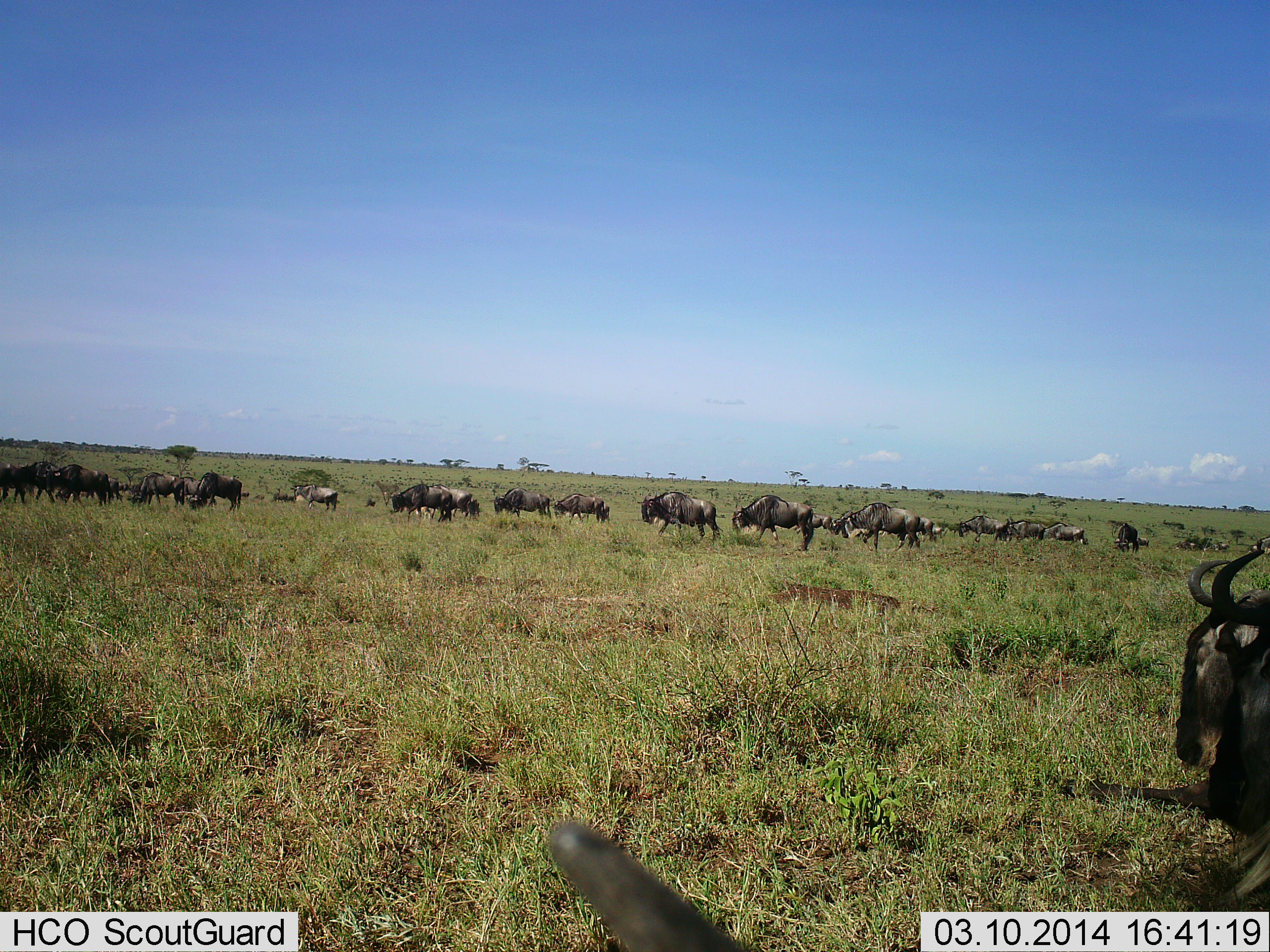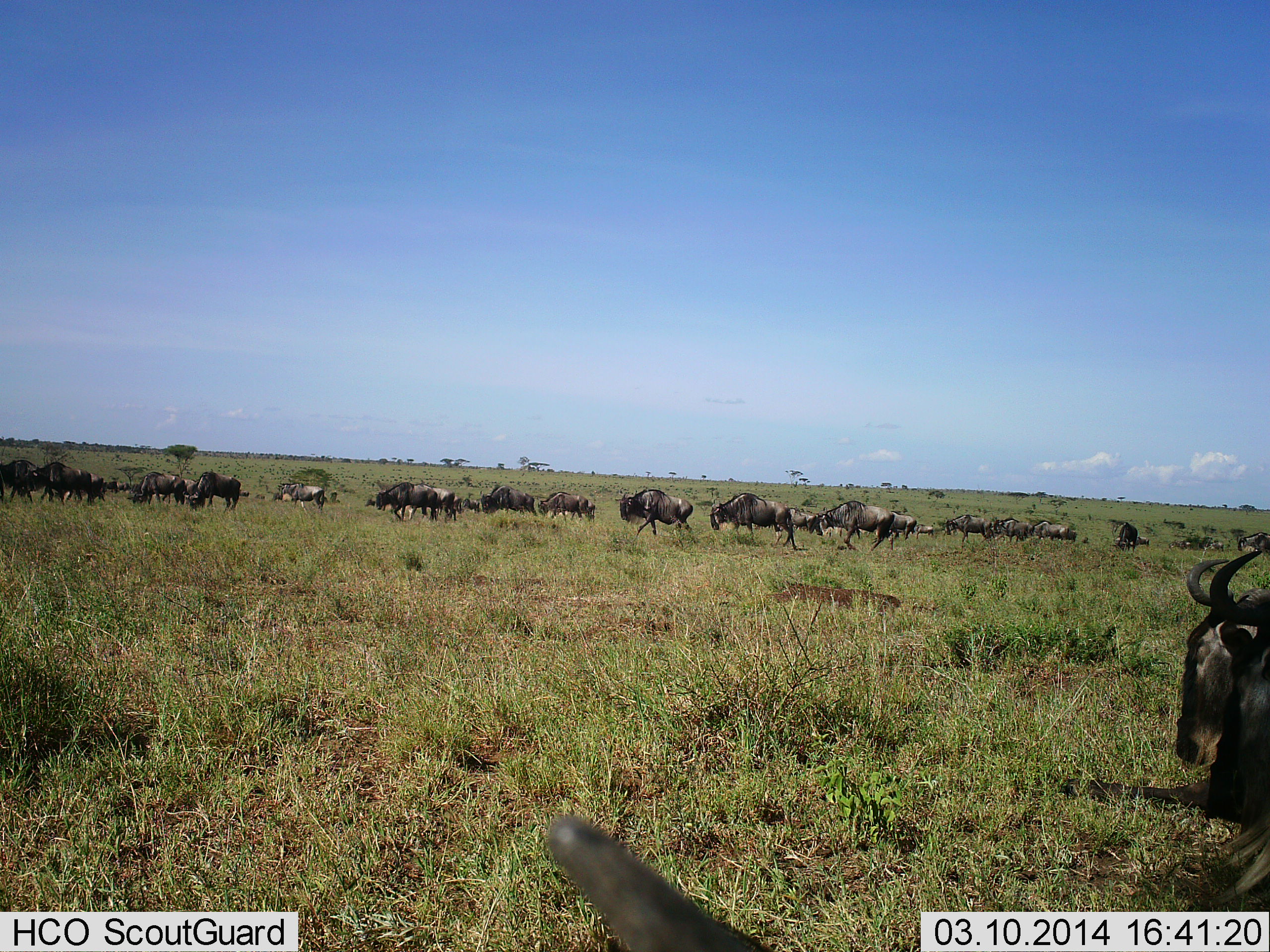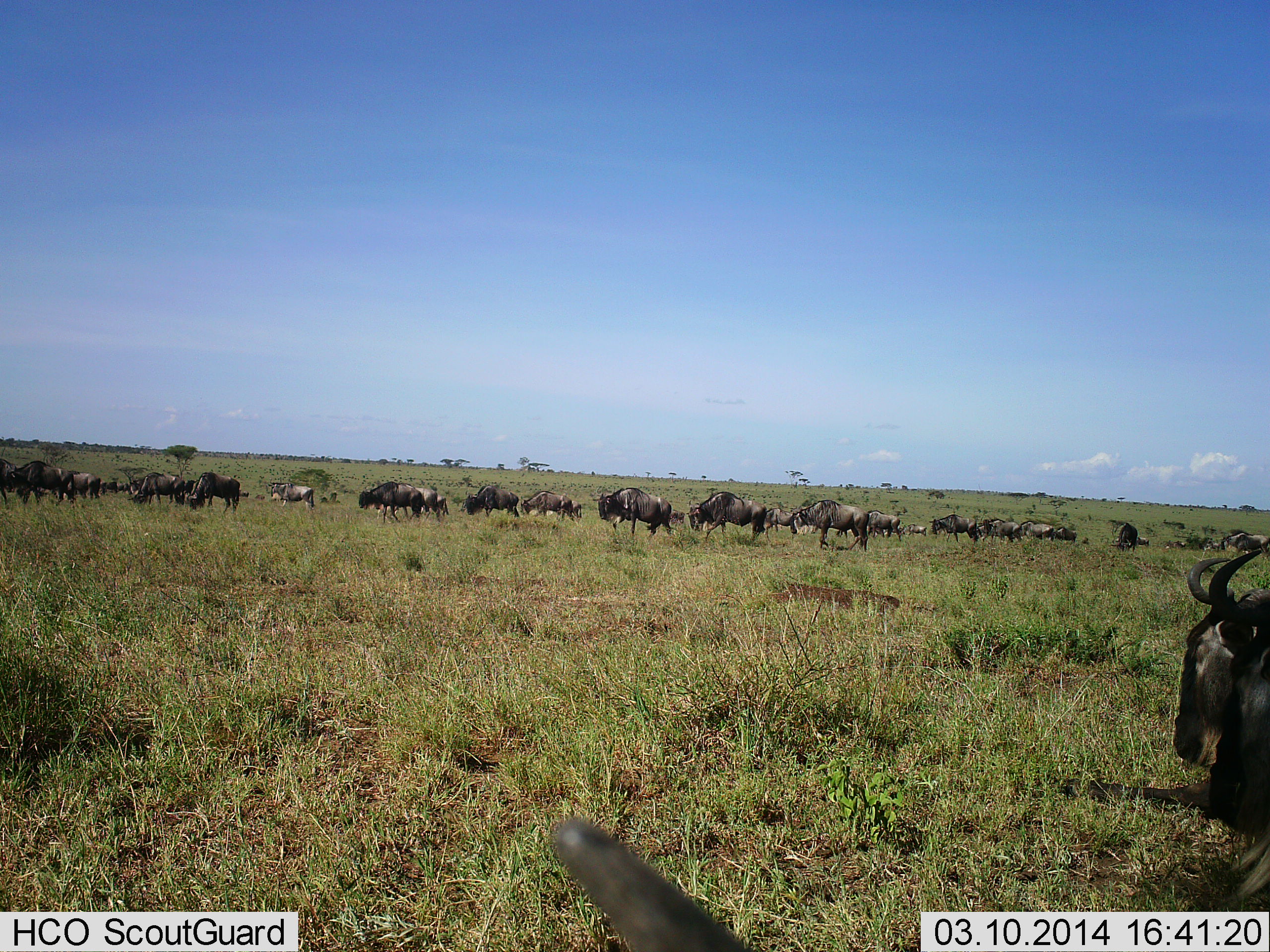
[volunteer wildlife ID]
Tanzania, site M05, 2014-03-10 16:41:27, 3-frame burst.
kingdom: Animalia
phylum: Chordata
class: Mammalia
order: Artiodactyla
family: Bovidae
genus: Connochaetes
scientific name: Connochaetes taurinus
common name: blue wildebeest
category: wildebeest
Wildebeest (blue wildebeest) (Connochaetes taurinus), count 11-50. Behavior (volunteer vote fractions): standing 10%, resting 40%, moving 100%, interacting 10%. Young present (vote fraction): 0%. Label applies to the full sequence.